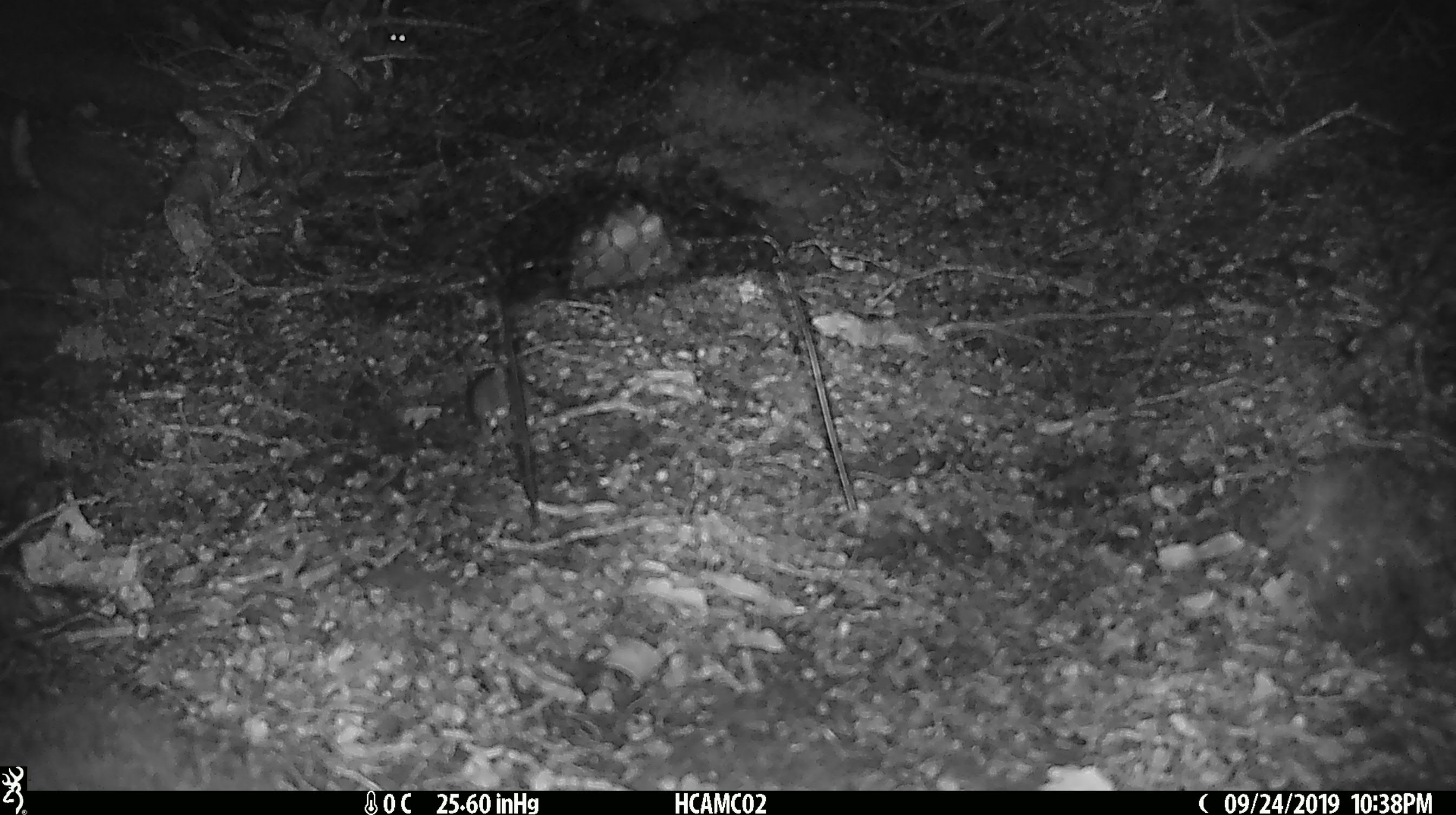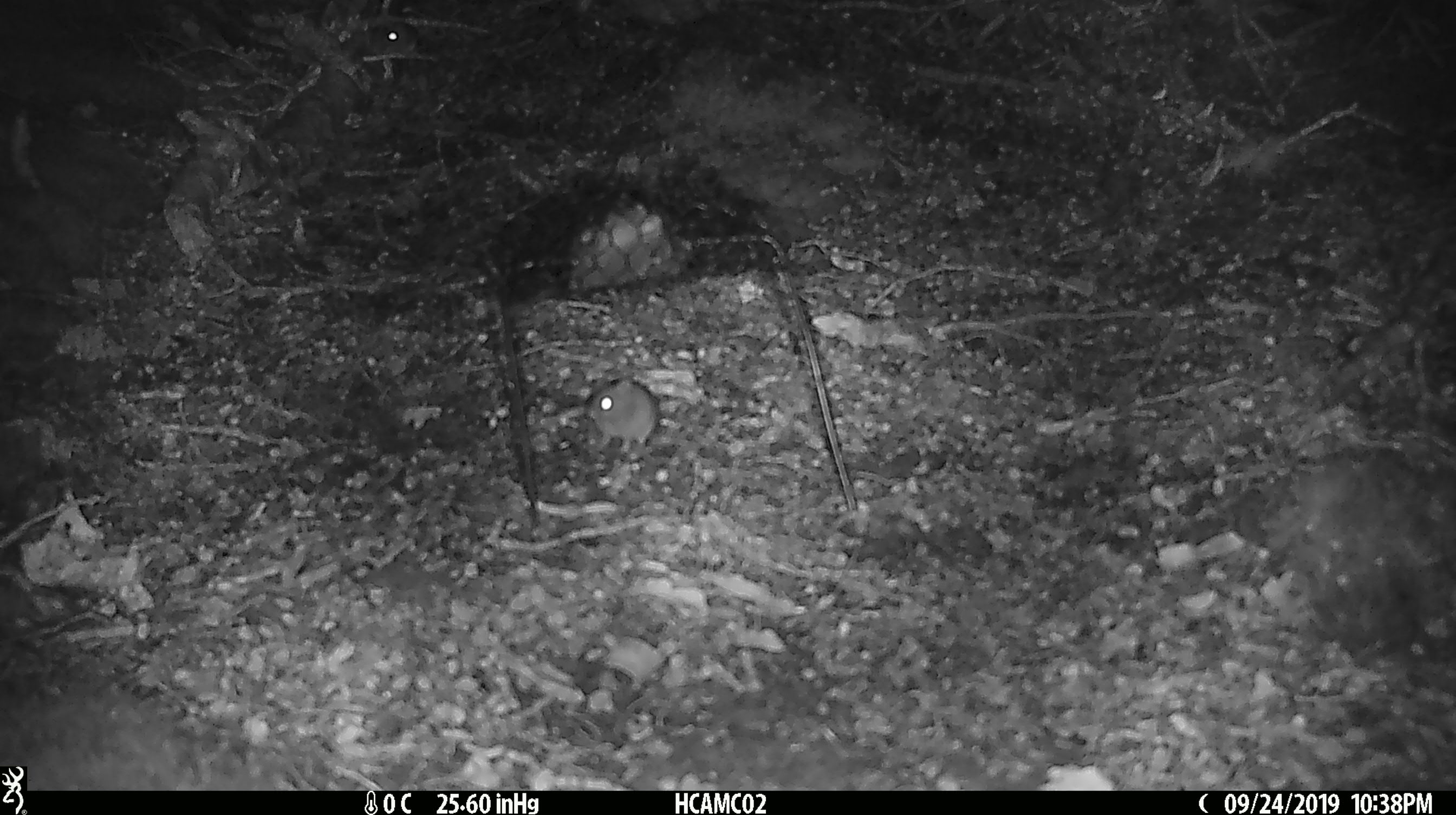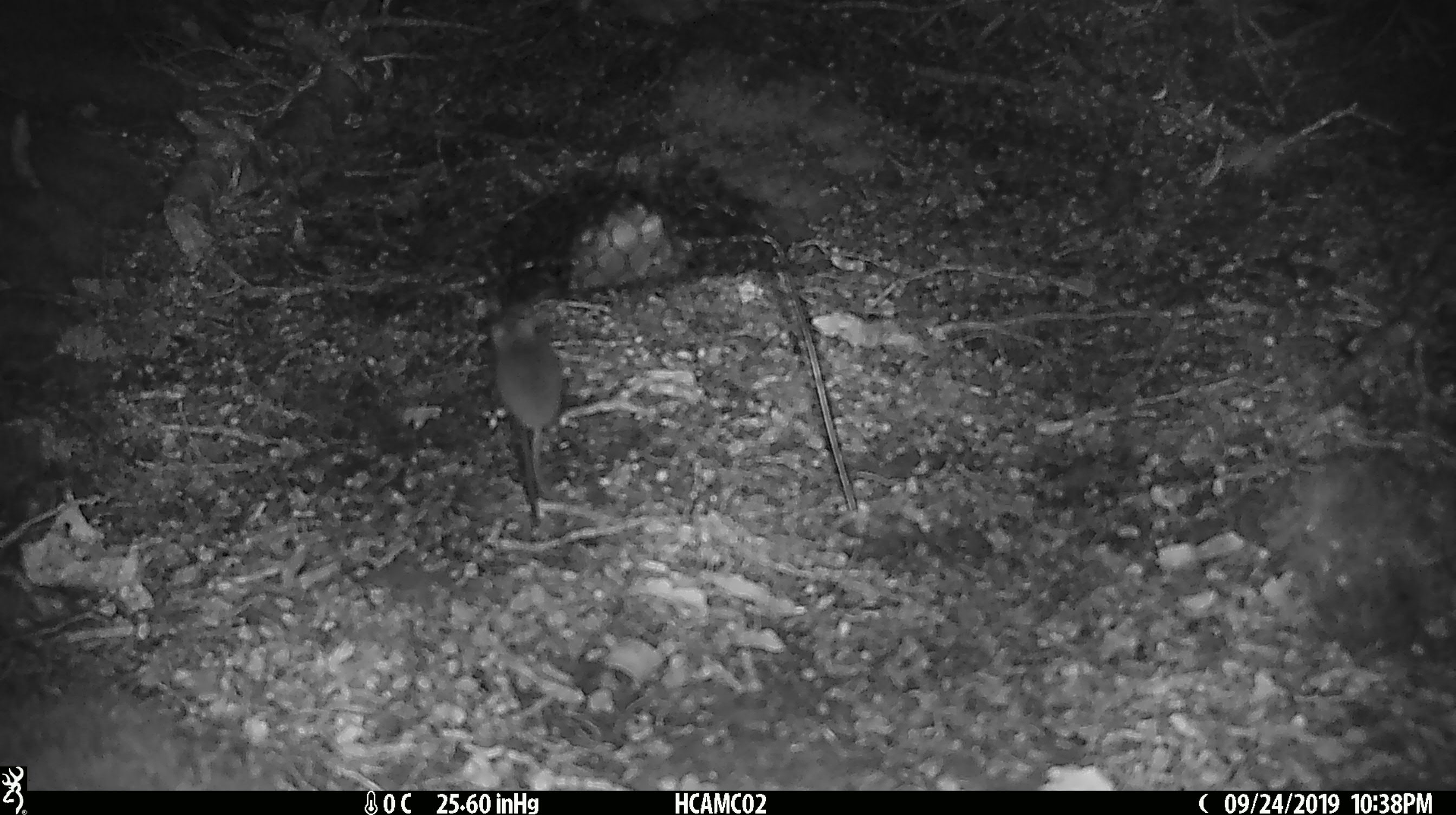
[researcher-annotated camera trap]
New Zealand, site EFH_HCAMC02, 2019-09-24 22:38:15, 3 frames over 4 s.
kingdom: Animalia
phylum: Chordata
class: Mammalia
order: Rodentia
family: Muridae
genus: Mus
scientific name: Mus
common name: mouse